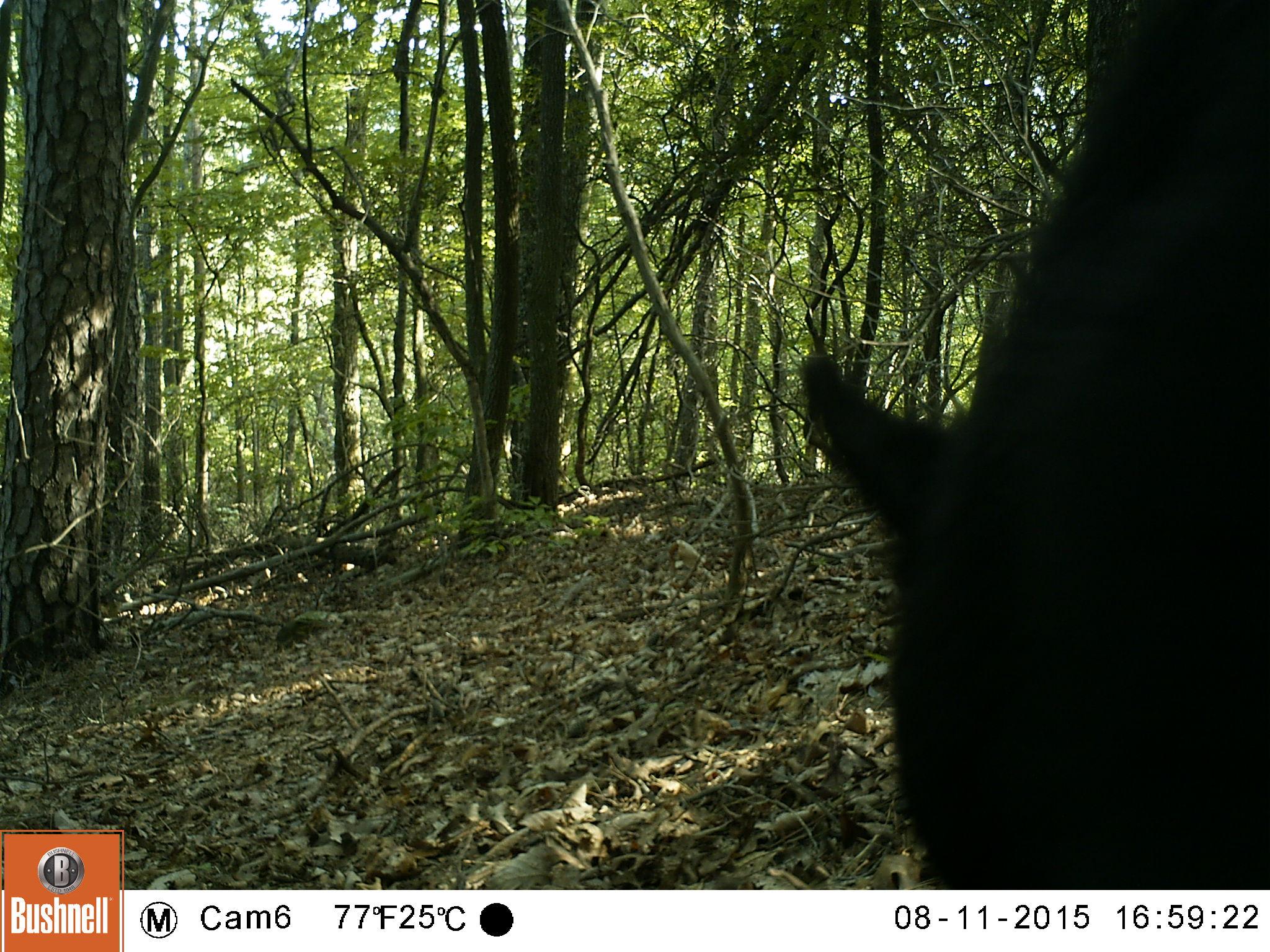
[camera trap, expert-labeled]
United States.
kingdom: Animalia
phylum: Chordata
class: Mammalia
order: Carnivora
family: Ursidae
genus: Ursus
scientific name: Ursus americanus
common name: american black bear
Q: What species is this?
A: American Black Bear (Ursus americanus).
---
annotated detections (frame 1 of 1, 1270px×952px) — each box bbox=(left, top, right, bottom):
American Black Bear: bbox=(789, 1, 1270, 888)